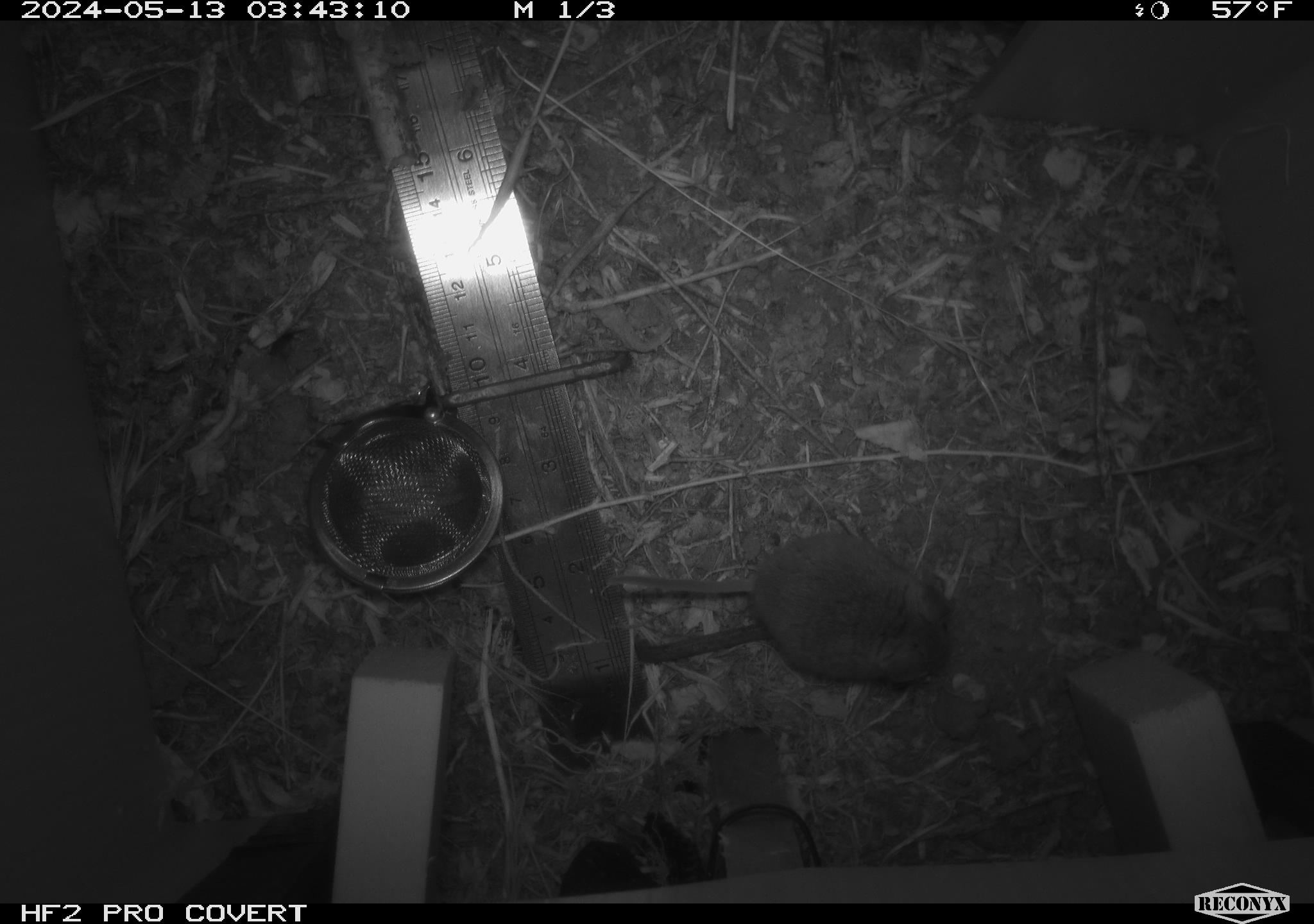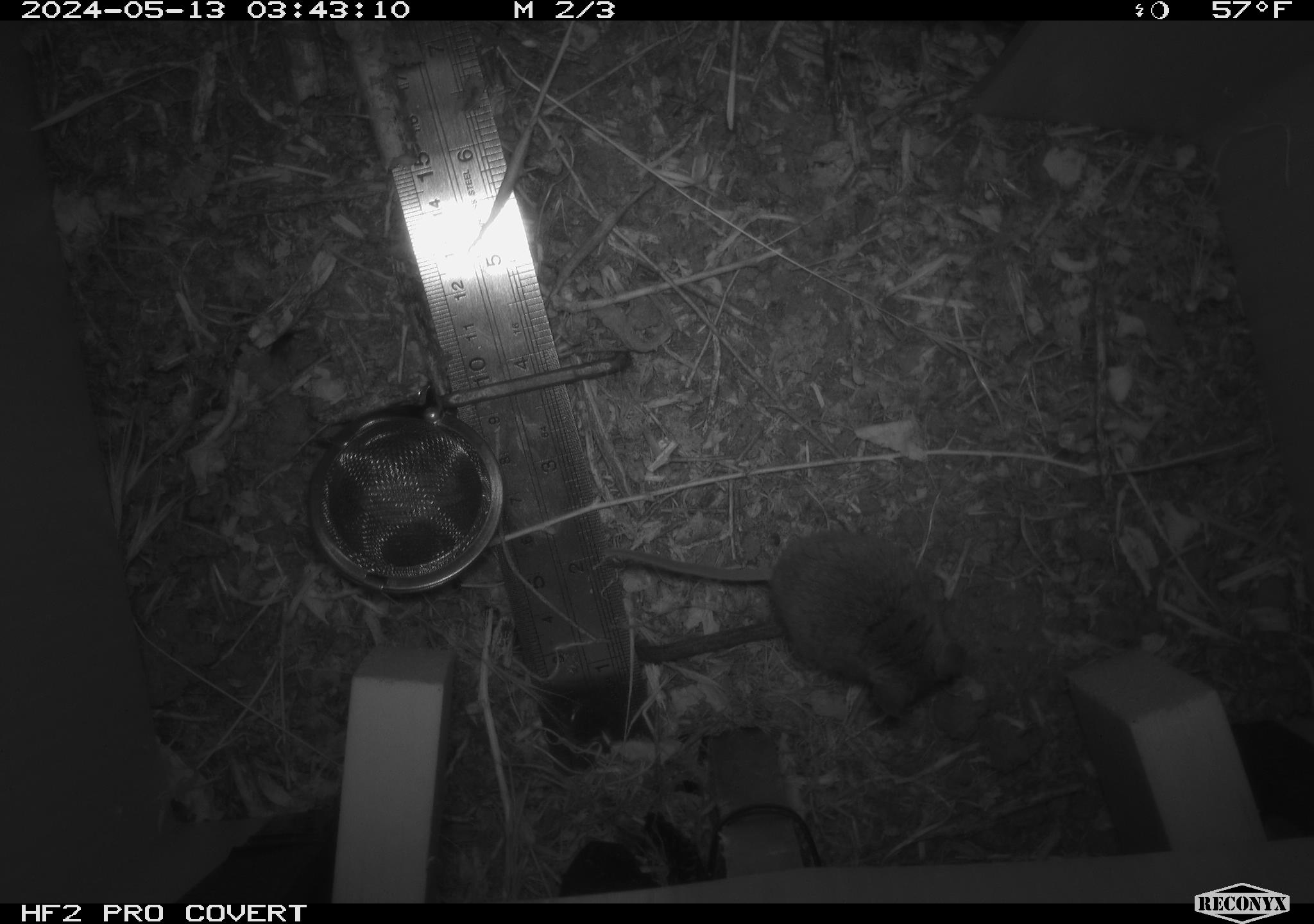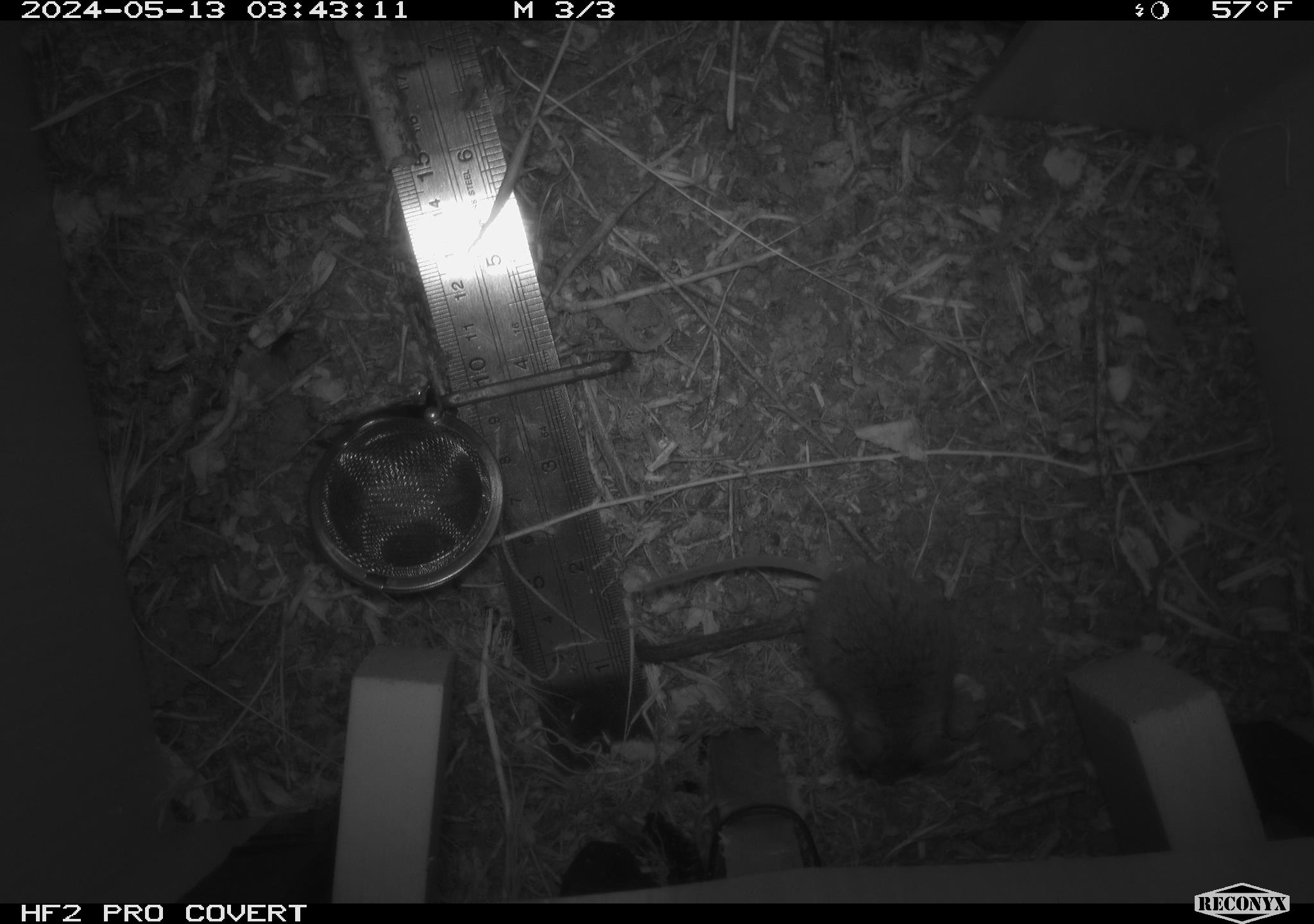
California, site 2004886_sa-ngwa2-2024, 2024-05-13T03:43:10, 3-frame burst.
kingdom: Animalia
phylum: Chordata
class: Mammalia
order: Rodentia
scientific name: Rodentia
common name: mouse species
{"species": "mouse species (Rodentia)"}